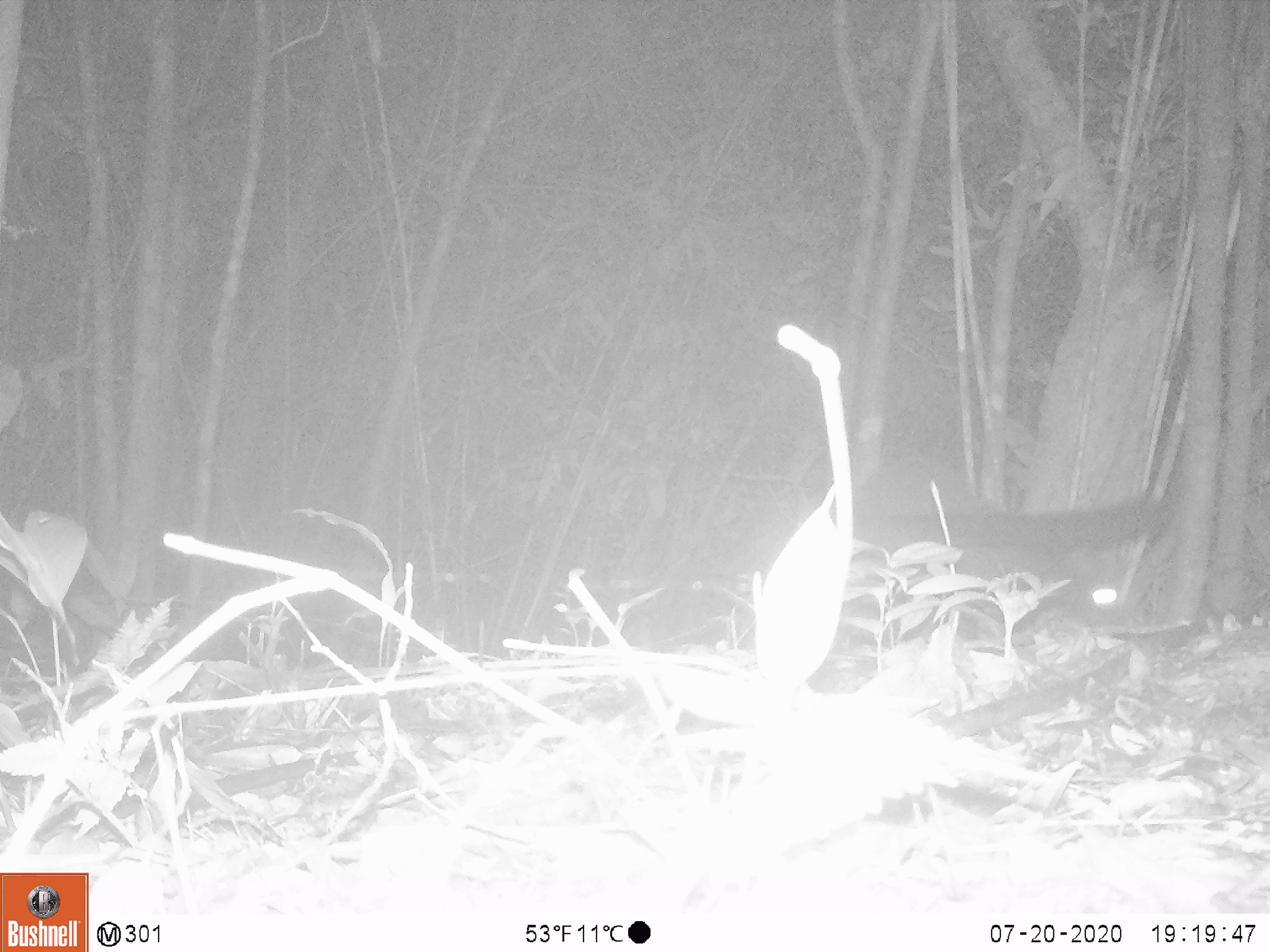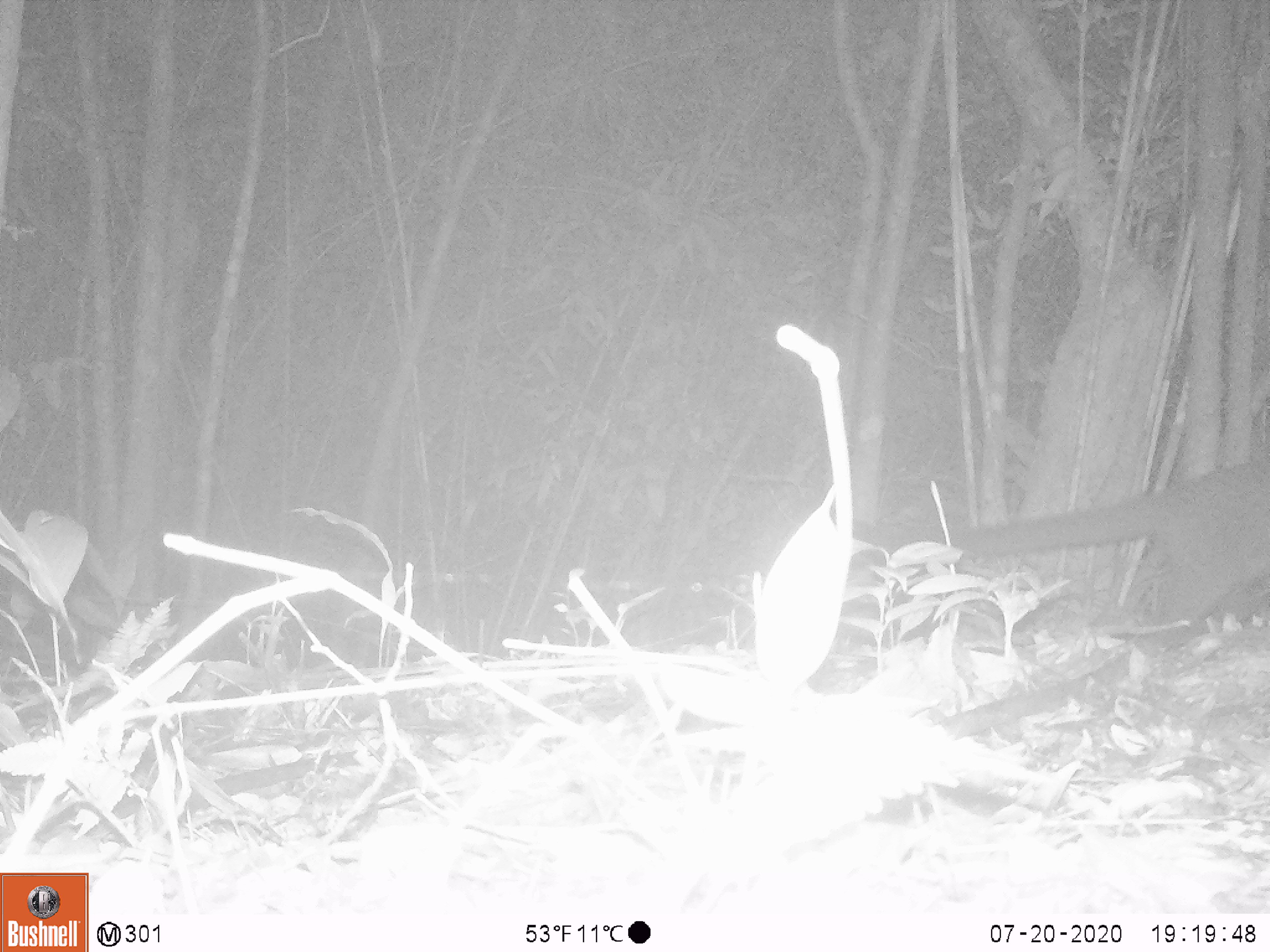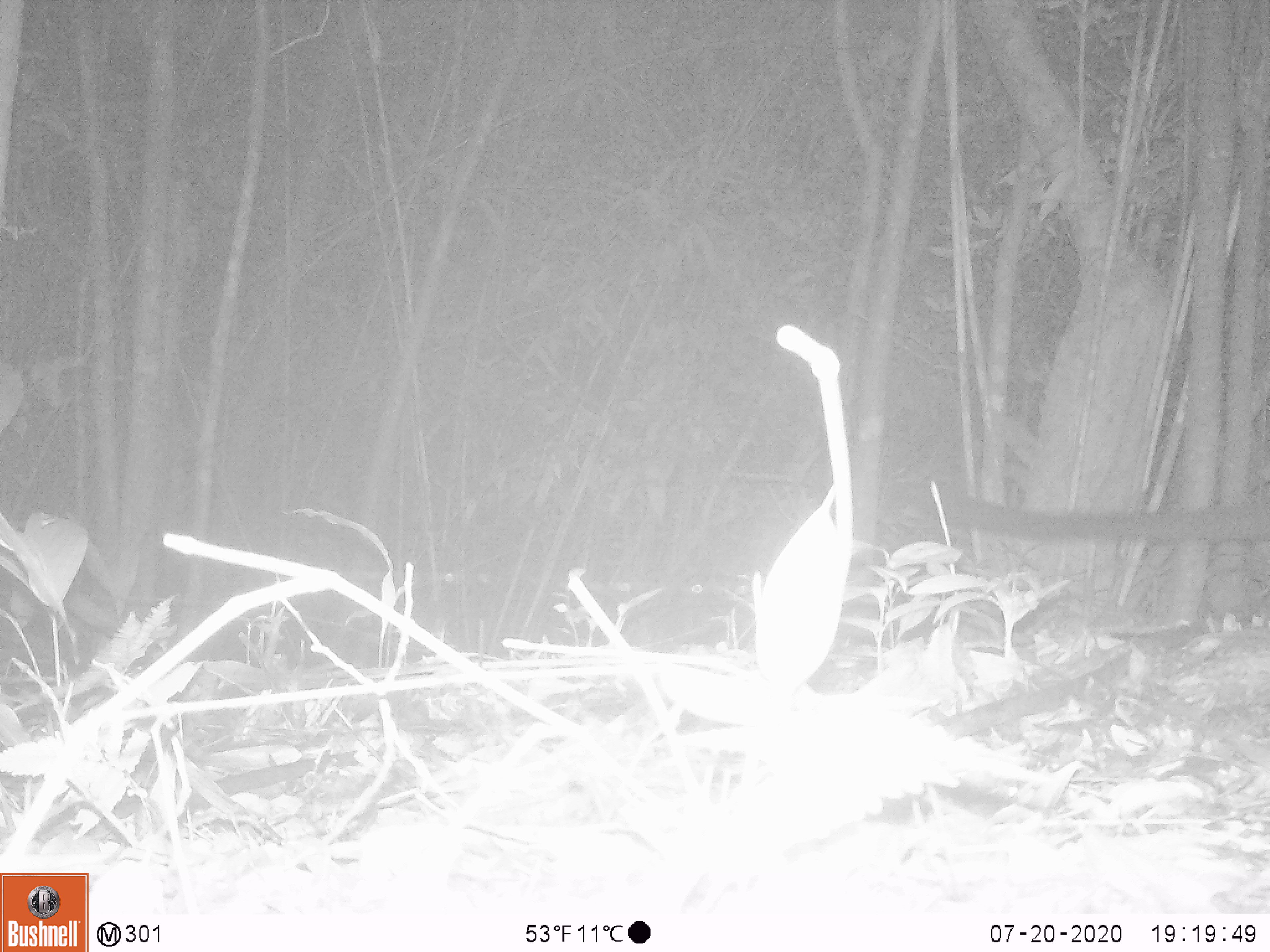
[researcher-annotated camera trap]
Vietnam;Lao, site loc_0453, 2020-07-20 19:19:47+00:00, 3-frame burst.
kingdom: Animalia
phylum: Chordata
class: Mammalia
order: Carnivora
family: Viverridae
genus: Paguma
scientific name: Paguma larvata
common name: masked palm civet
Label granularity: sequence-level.